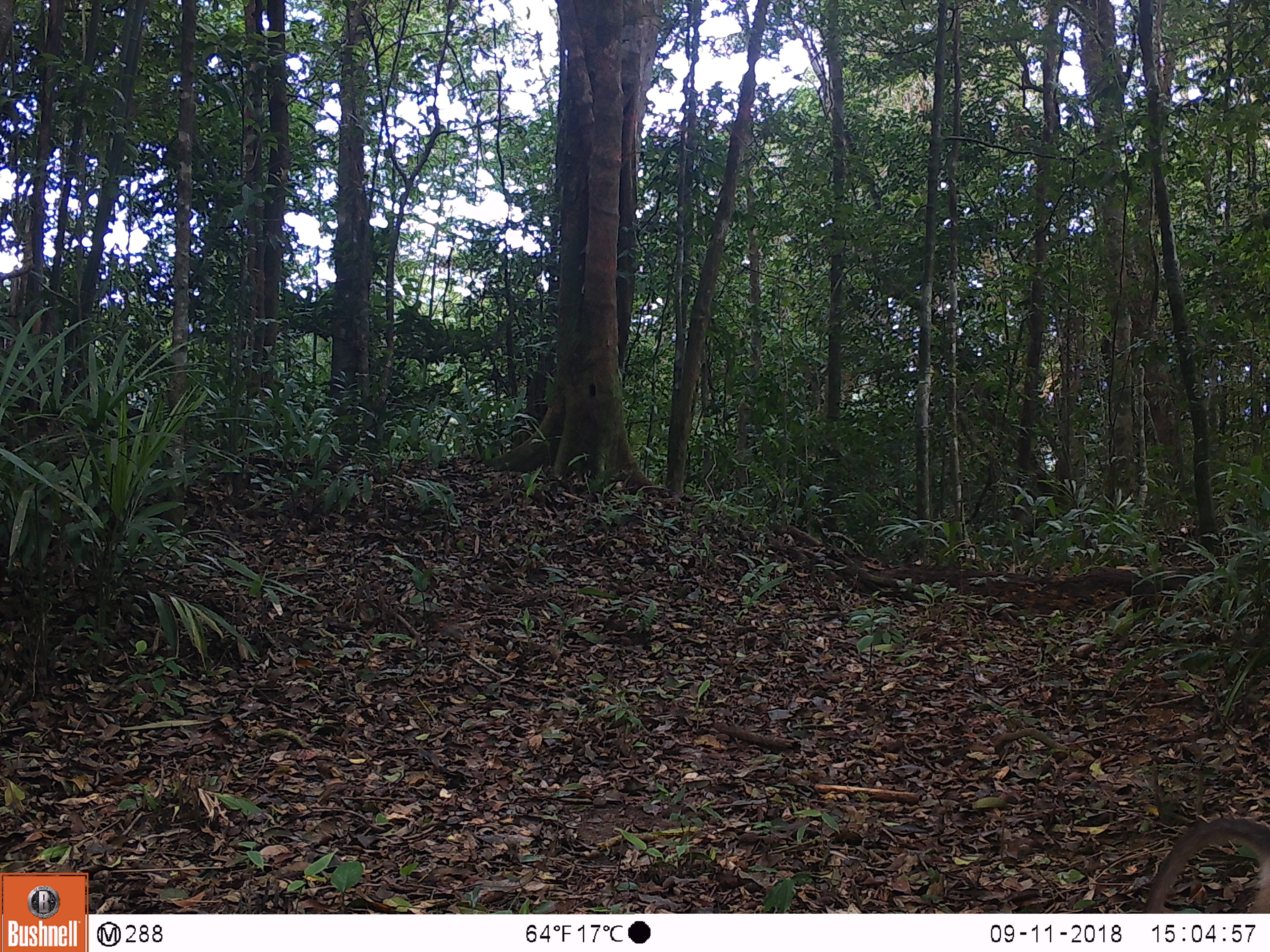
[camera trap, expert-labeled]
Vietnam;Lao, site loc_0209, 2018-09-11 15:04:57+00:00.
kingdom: Animalia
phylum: Chordata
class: Mammalia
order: Primates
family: Cercopithecidae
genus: Macaca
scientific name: Macaca nemestrina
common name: pig-tailed macaque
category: pig tailed macaque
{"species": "pig tailed macaque (pig-tailed macaque) (Macaca nemestrina)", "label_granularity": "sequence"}